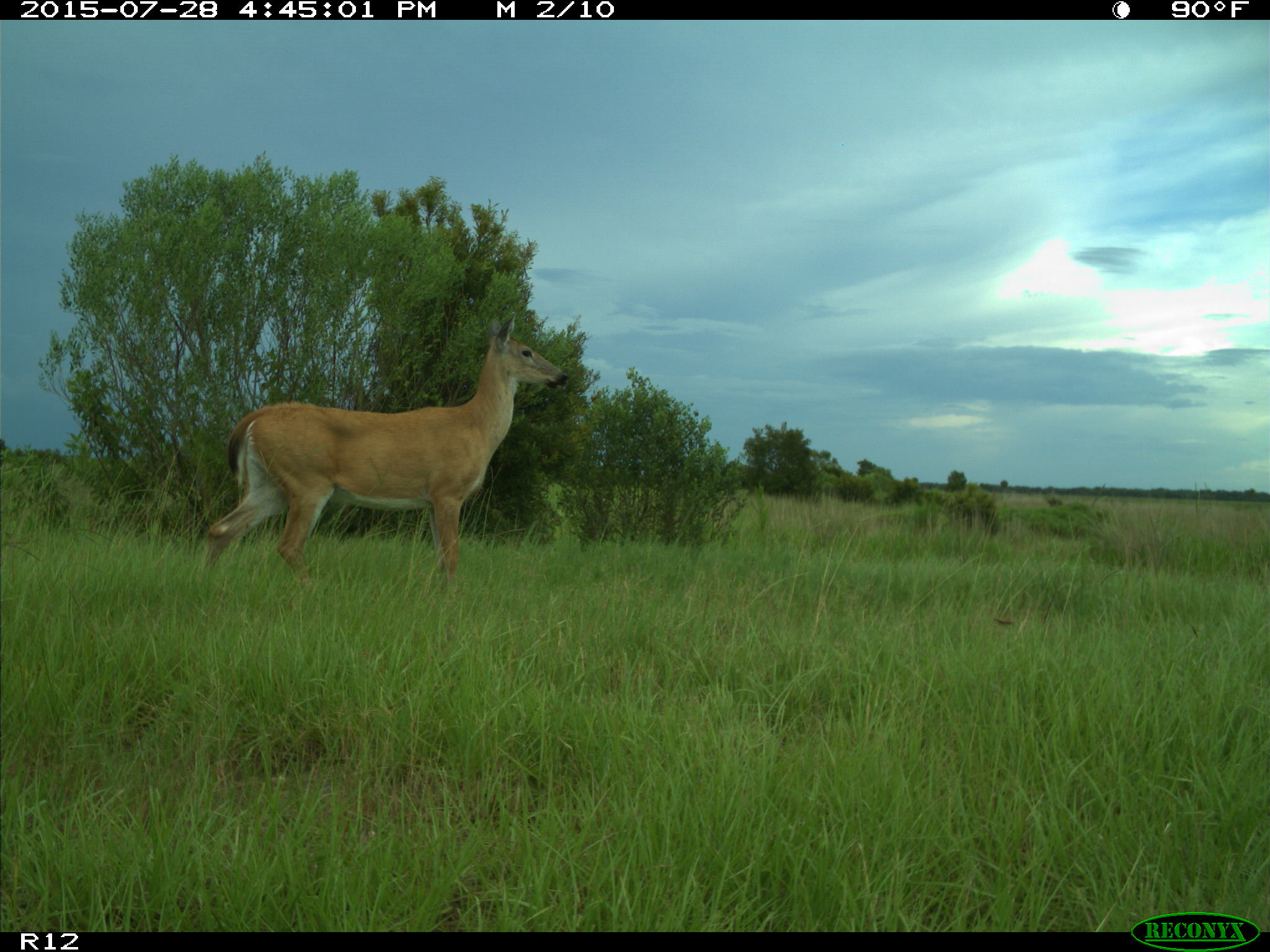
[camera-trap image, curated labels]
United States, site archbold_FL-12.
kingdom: Animalia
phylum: Chordata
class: Mammalia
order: Artiodactyla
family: Cervidae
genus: Odocoileus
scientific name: Odocoileus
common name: deer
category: unidentified deer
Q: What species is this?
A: Unidentified deer (deer) (Odocoileus).